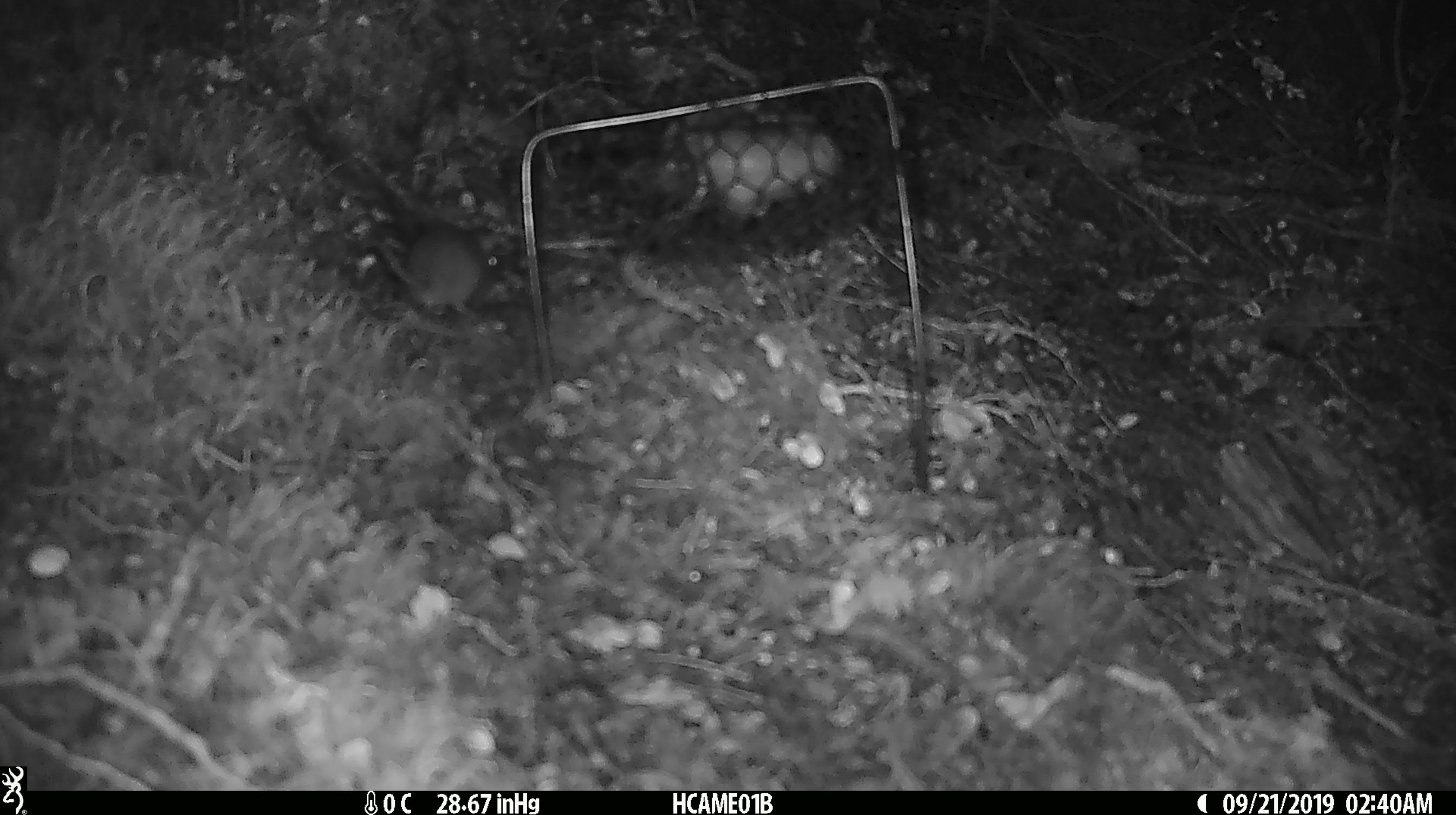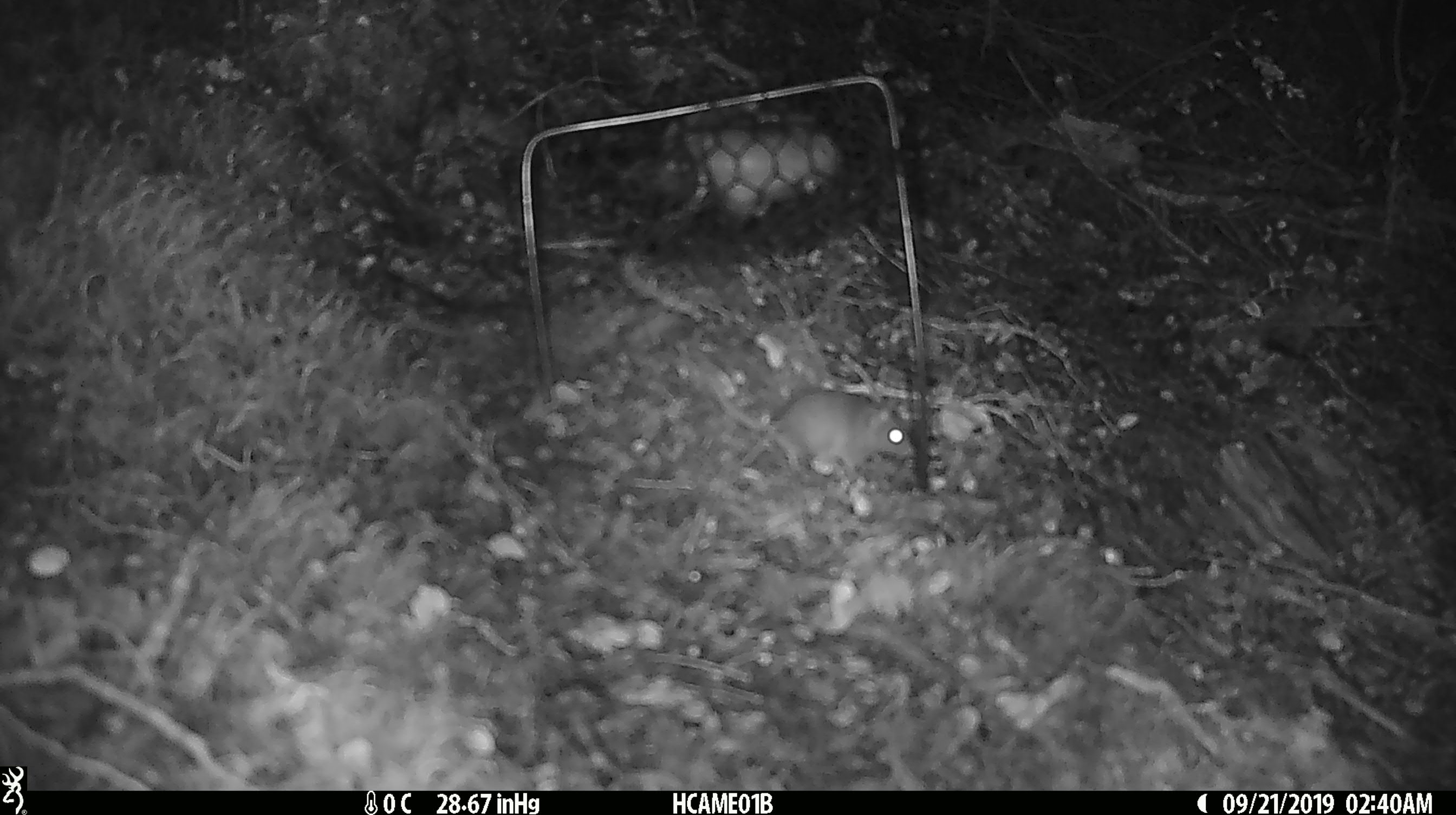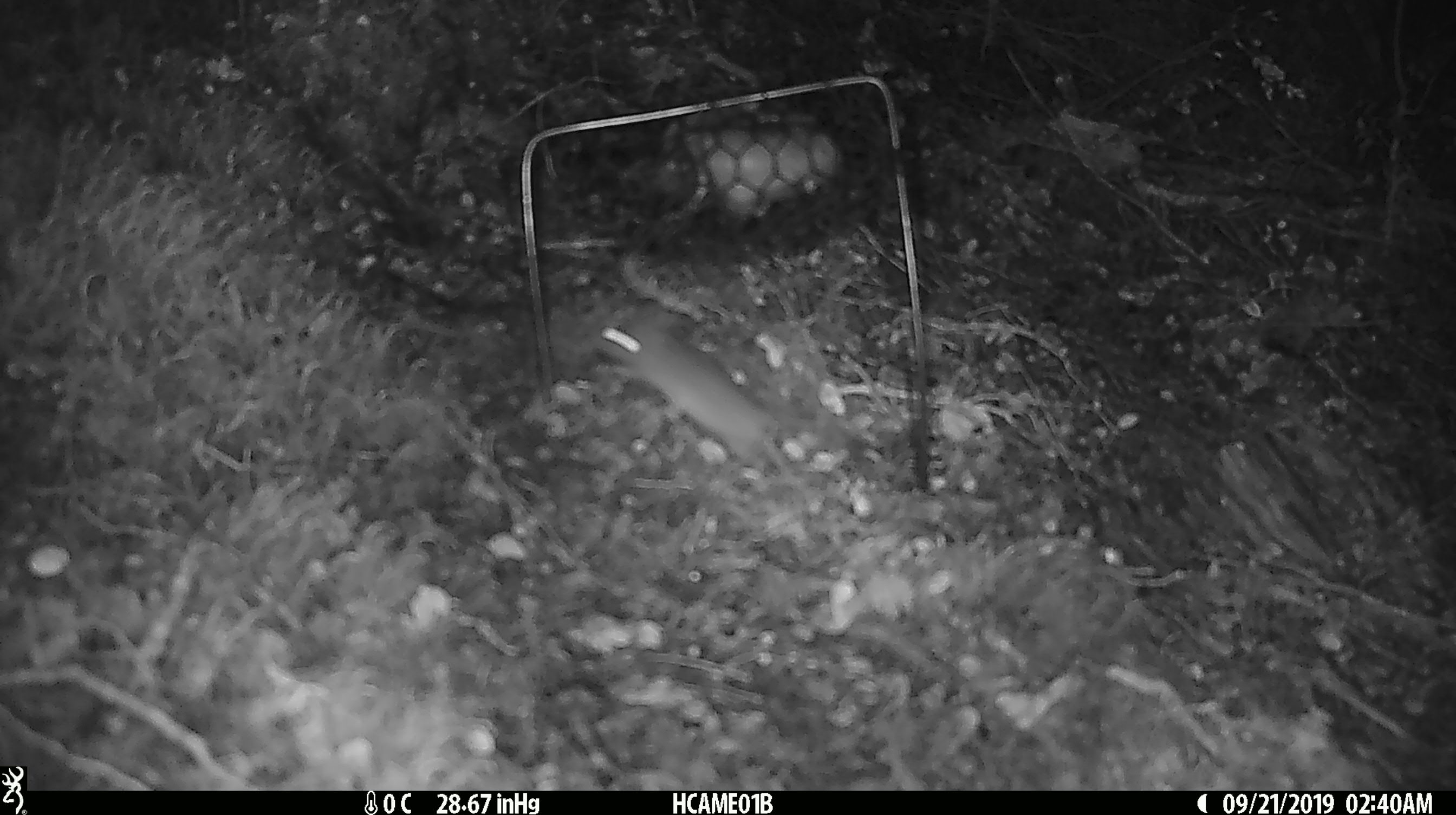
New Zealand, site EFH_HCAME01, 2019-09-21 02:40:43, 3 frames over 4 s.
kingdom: Animalia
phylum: Chordata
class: Mammalia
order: Rodentia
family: Muridae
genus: Mus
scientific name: Mus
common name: mouse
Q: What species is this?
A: Mouse (Mus).